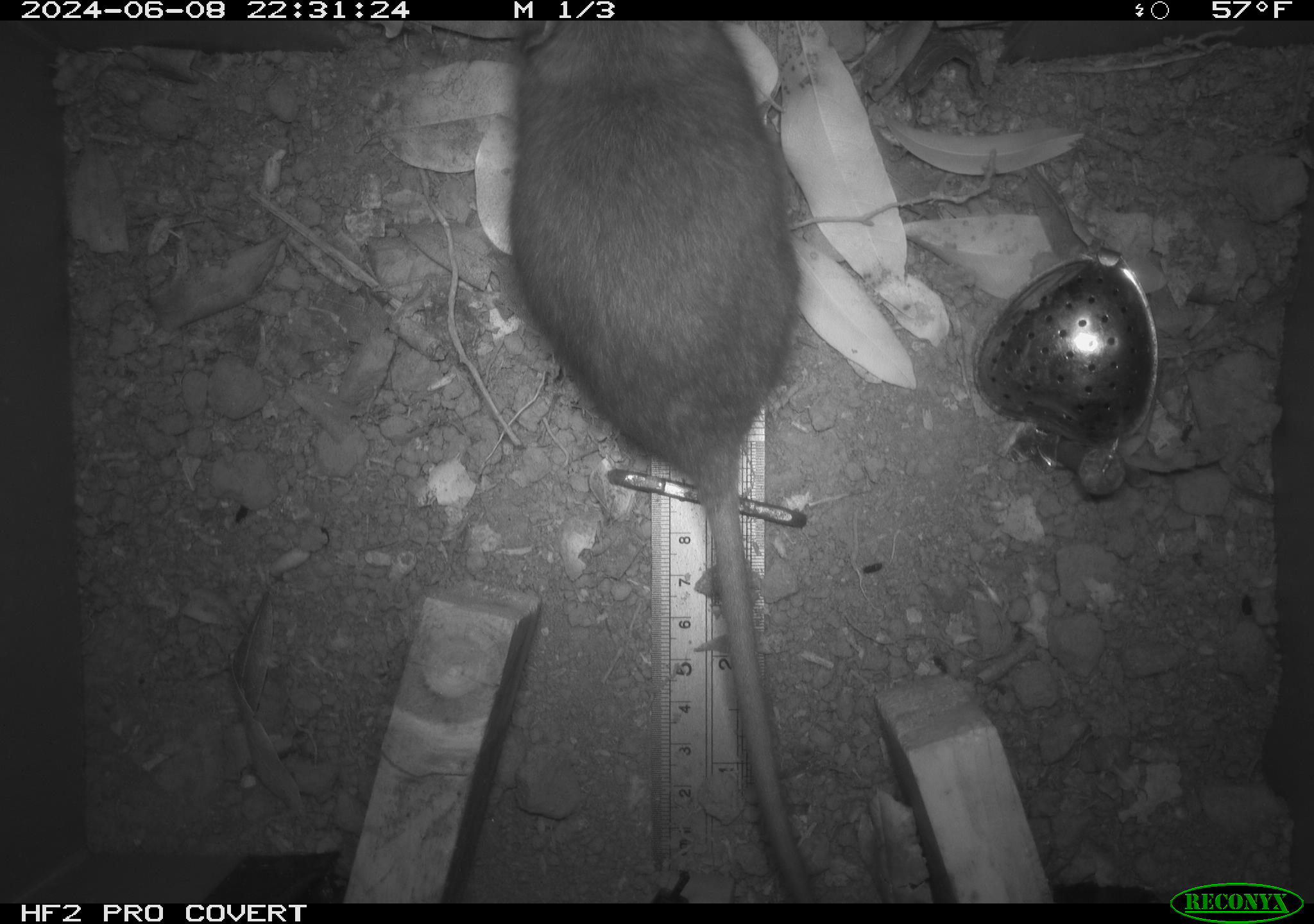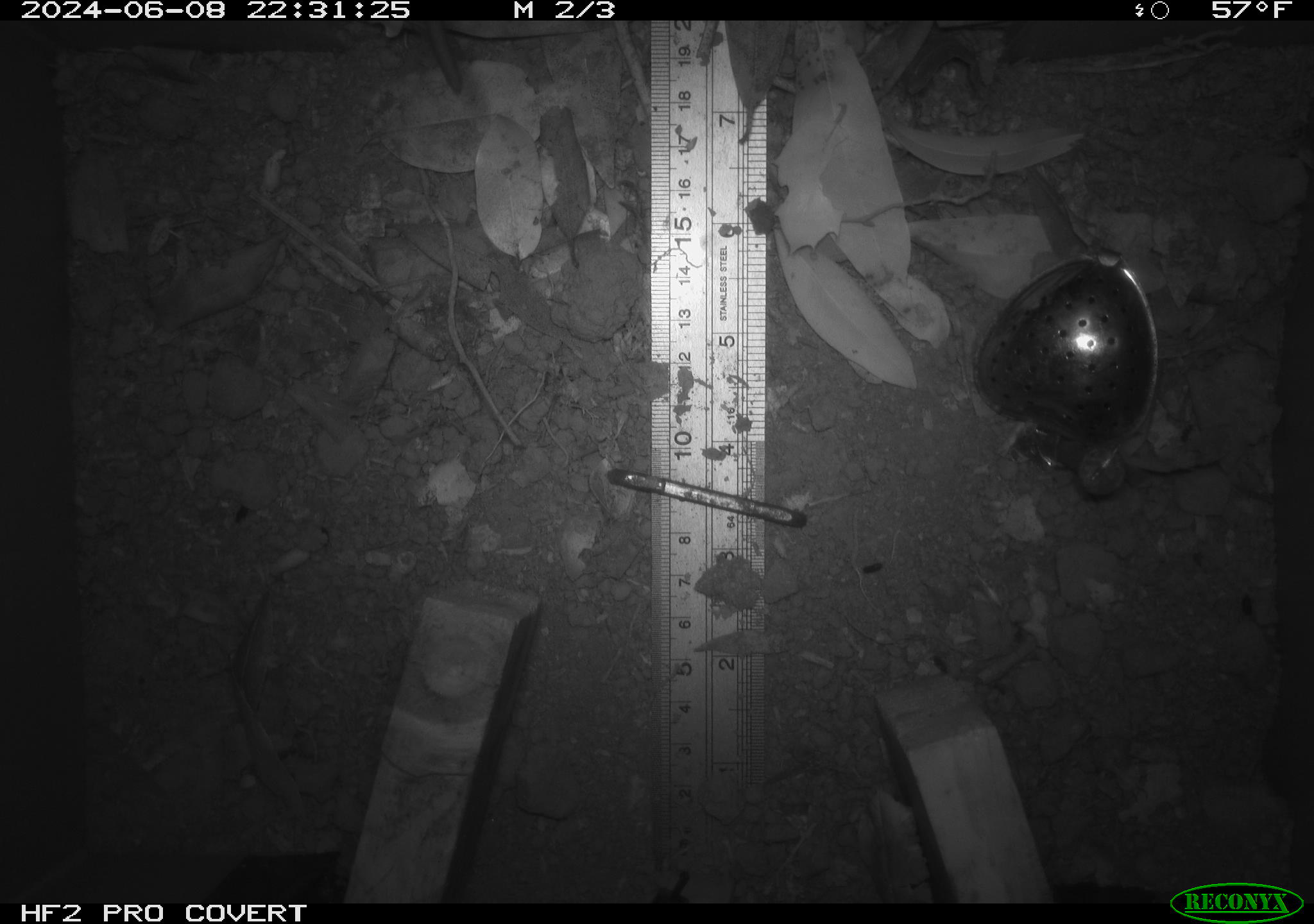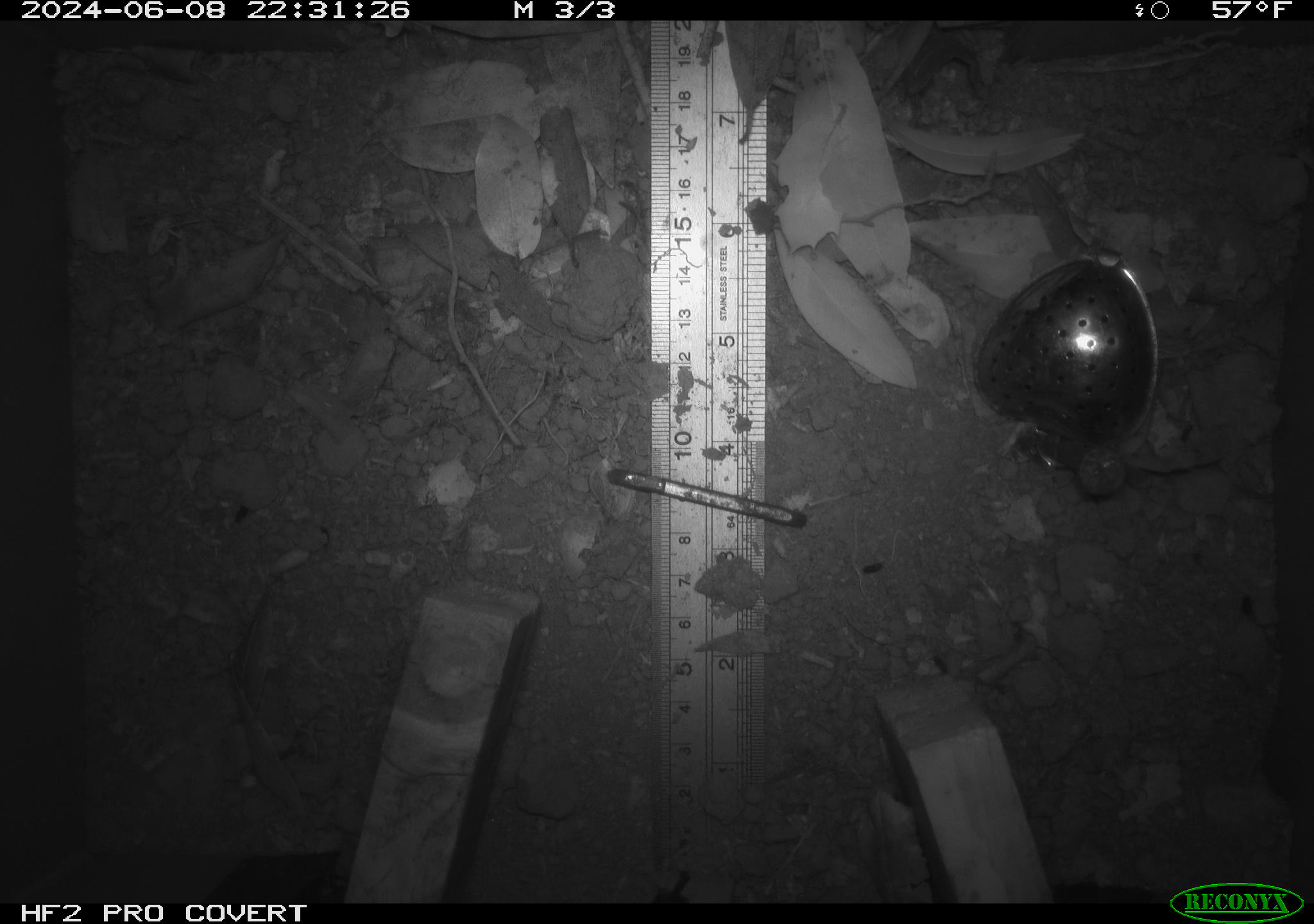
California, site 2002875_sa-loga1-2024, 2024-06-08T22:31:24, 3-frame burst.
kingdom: Animalia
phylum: Chordata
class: Mammalia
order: Rodentia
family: Cricetidae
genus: Neotoma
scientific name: Neotoma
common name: pack rat or woodrat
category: neotoma species